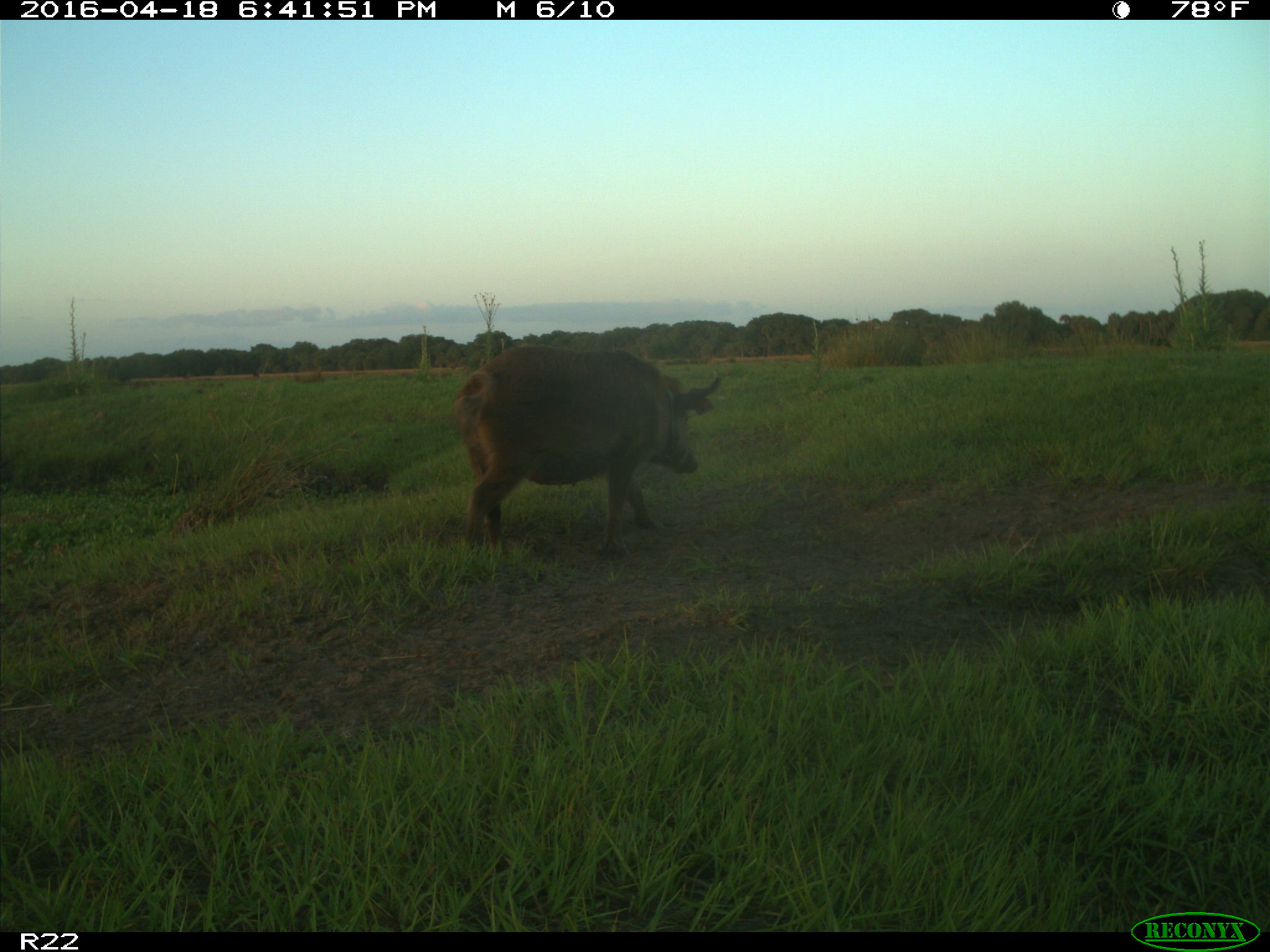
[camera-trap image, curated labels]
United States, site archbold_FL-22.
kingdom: Animalia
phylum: Chordata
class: Mammalia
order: Artiodactyla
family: Suidae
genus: Sus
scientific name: Sus scrofa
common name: wild boar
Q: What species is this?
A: Sus scrofa (wild boar).